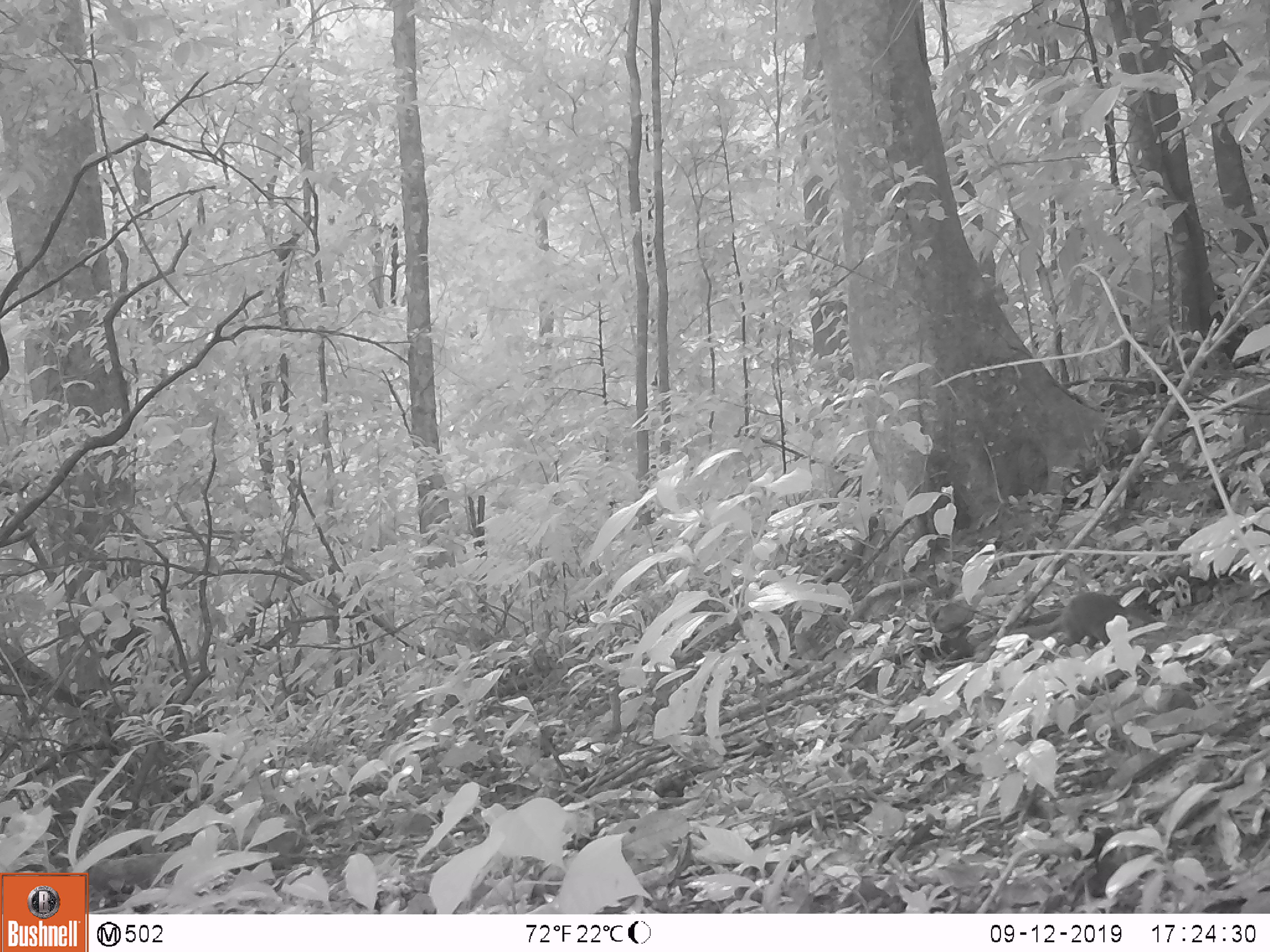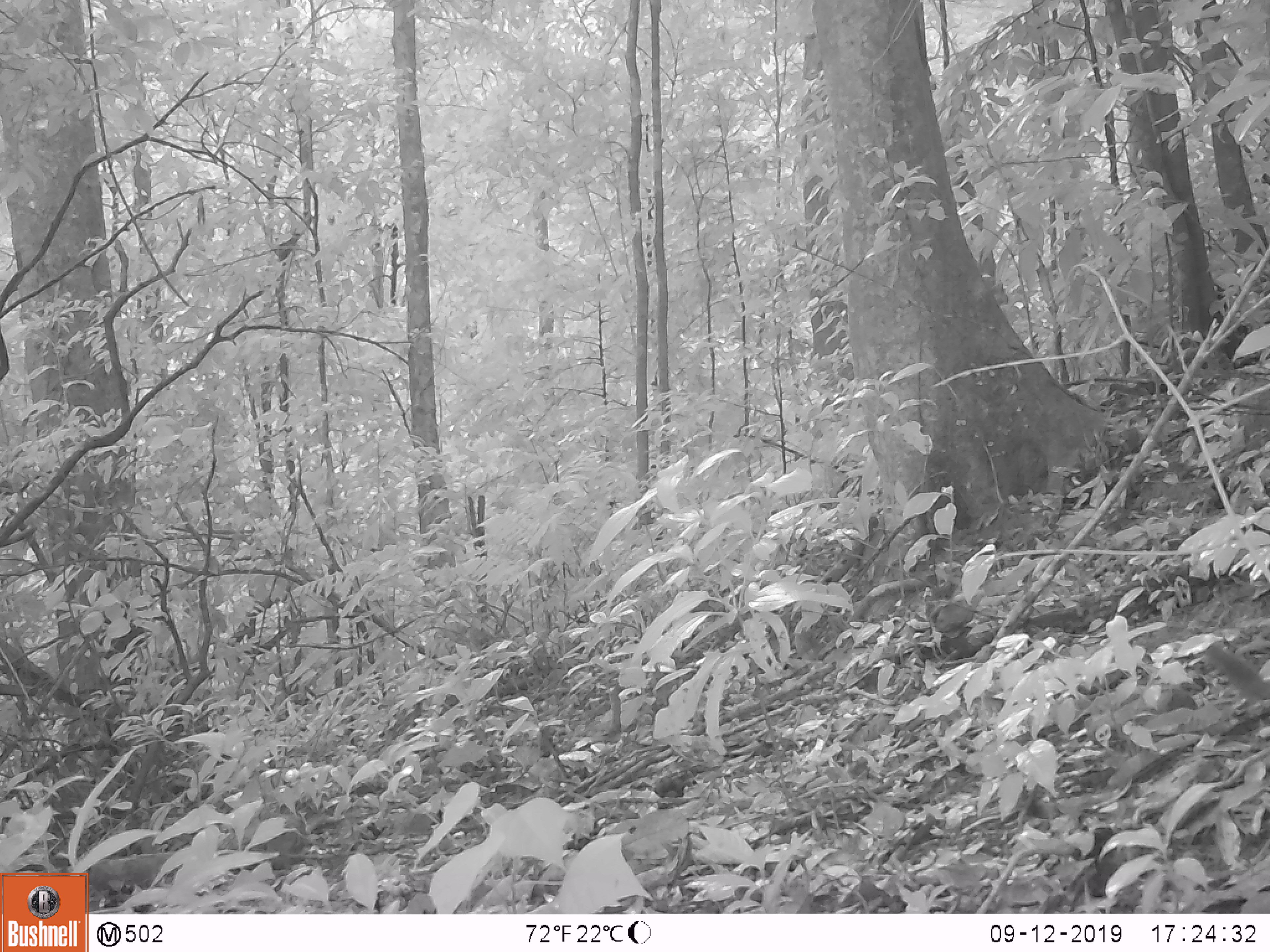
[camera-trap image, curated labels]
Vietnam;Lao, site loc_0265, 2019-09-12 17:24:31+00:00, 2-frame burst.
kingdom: Animalia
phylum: Chordata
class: Mammalia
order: Scandentia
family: Tupaiidae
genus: Tupaia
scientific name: Tupaia belangeri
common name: northern treeshrew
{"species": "northern treeshrew (Tupaia belangeri)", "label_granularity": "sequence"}